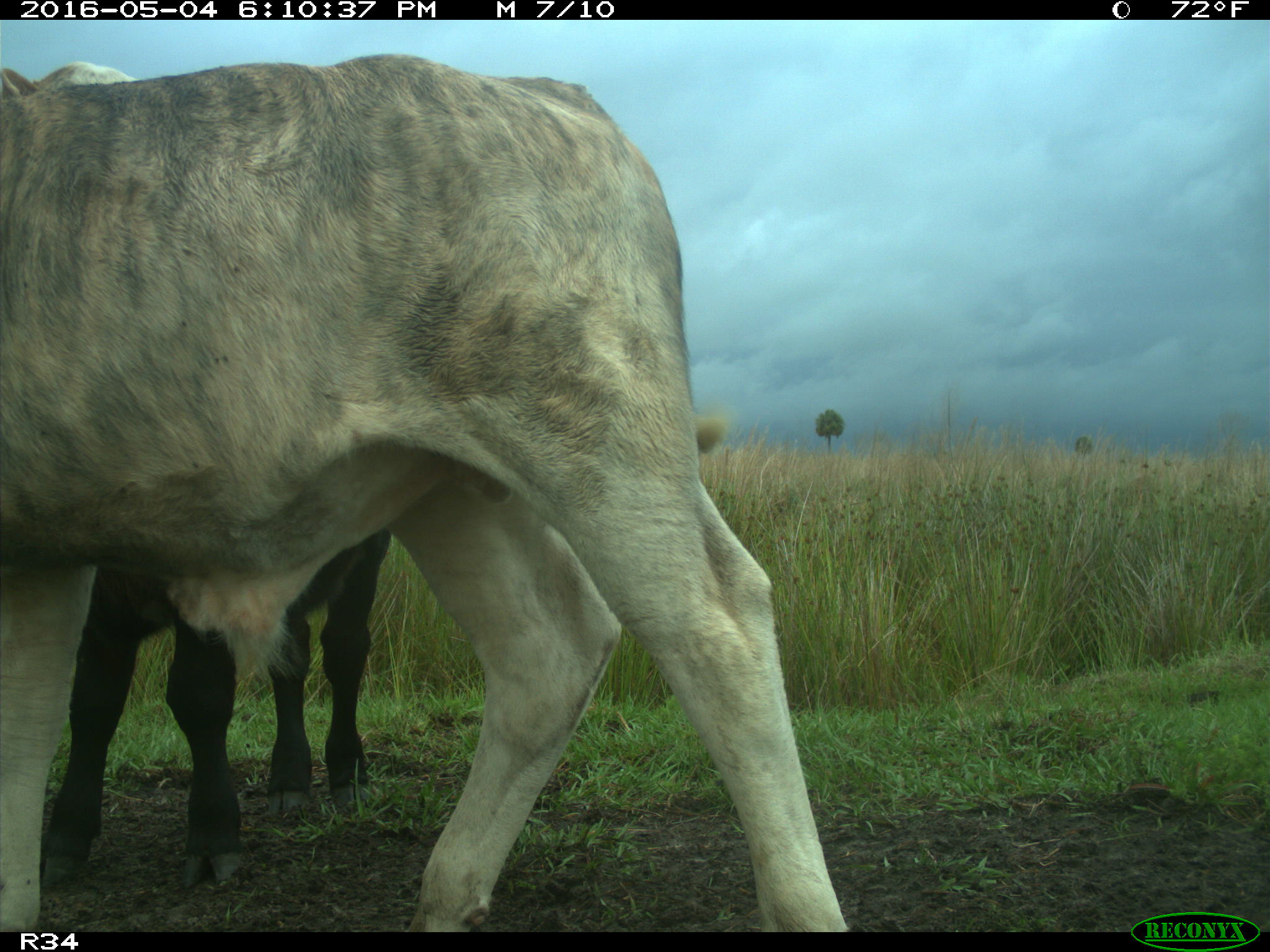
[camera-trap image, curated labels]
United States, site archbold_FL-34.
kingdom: Animalia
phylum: Chordata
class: Mammalia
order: Artiodactyla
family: Bovidae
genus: Bos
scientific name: Bos taurus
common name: domestic cow